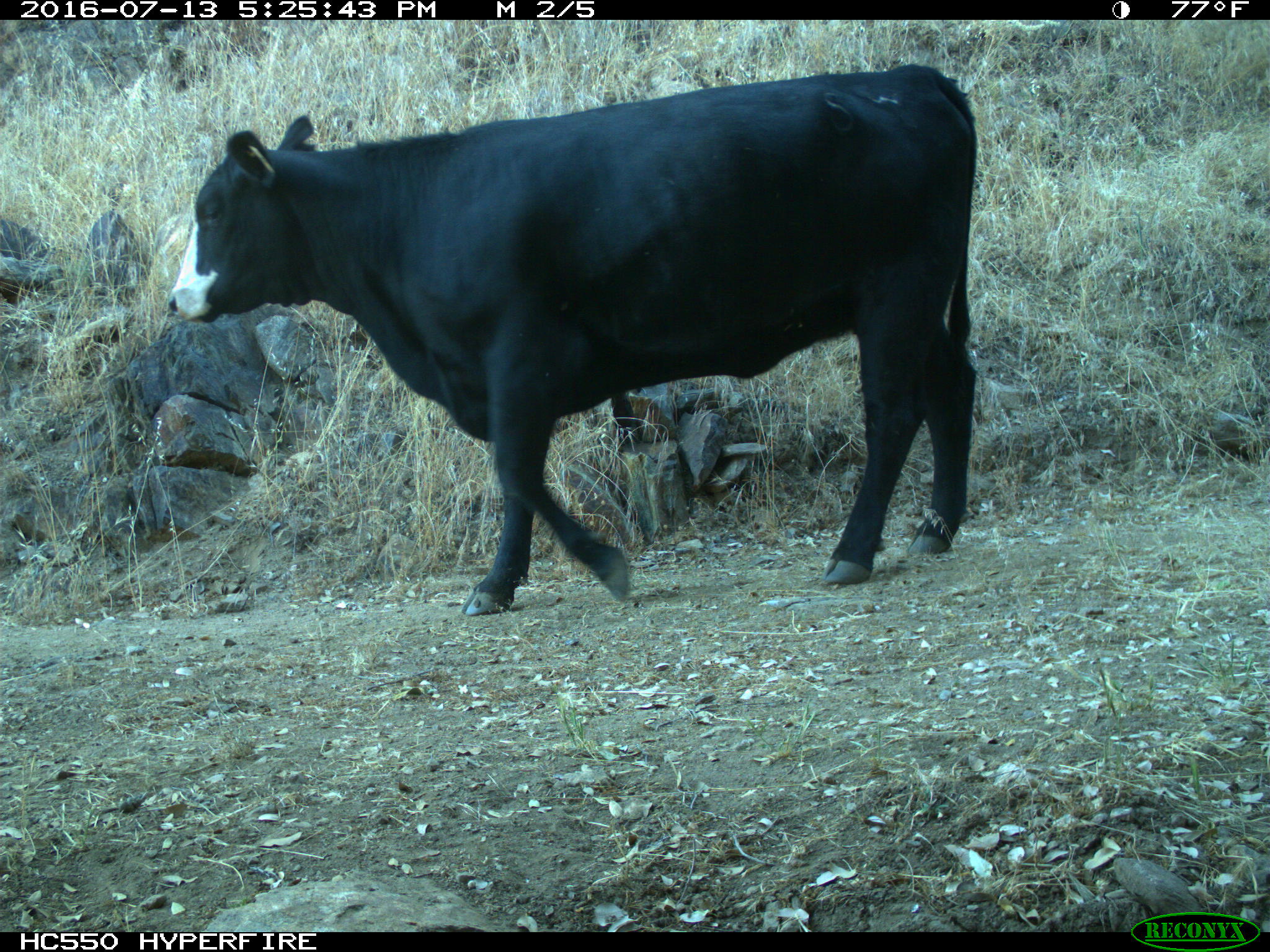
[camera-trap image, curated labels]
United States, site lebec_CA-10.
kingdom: Animalia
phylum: Chordata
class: Mammalia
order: Artiodactyla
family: Bovidae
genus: Bos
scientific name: Bos taurus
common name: domestic cow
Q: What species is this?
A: Bos taurus (domestic cow).